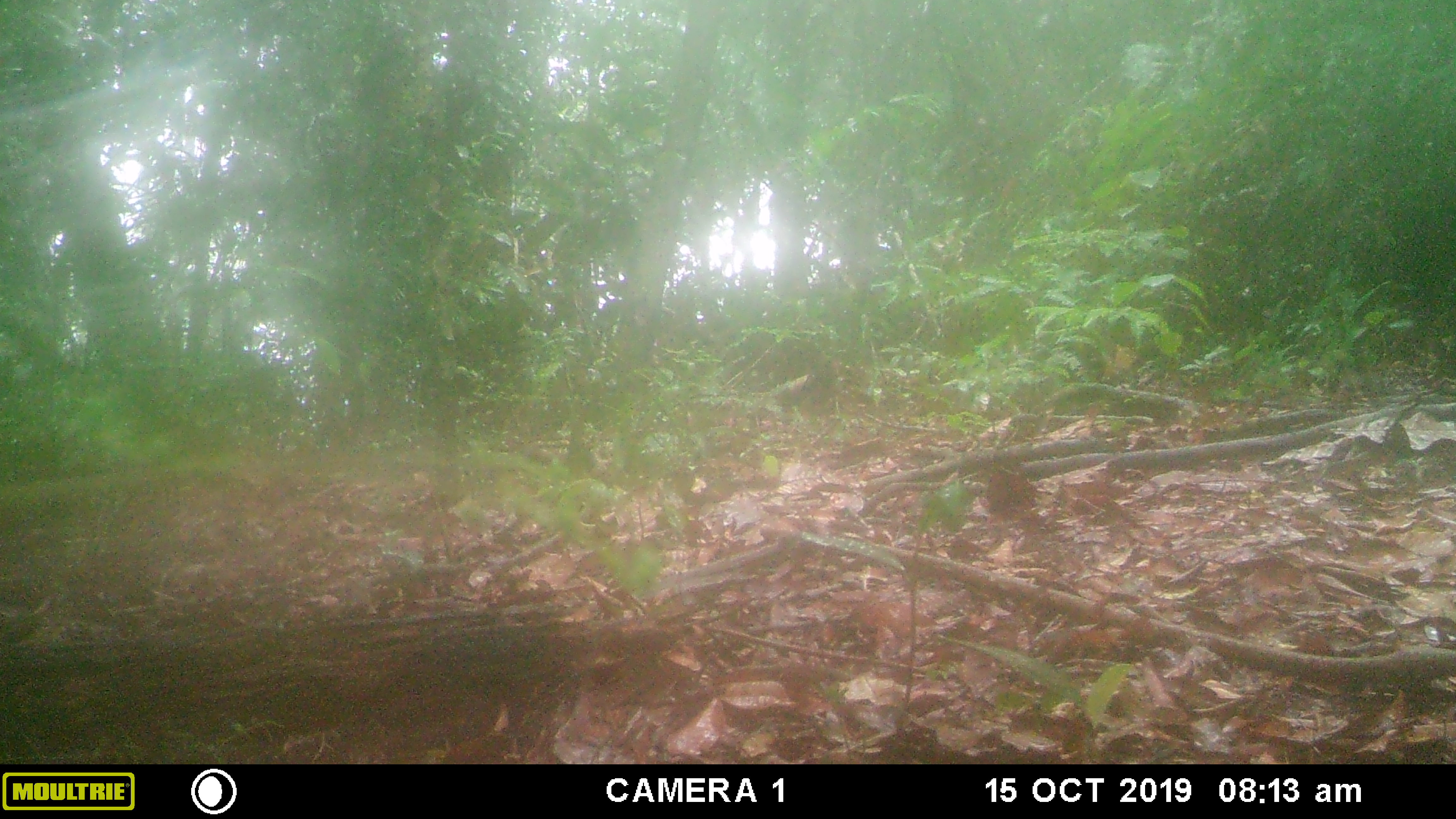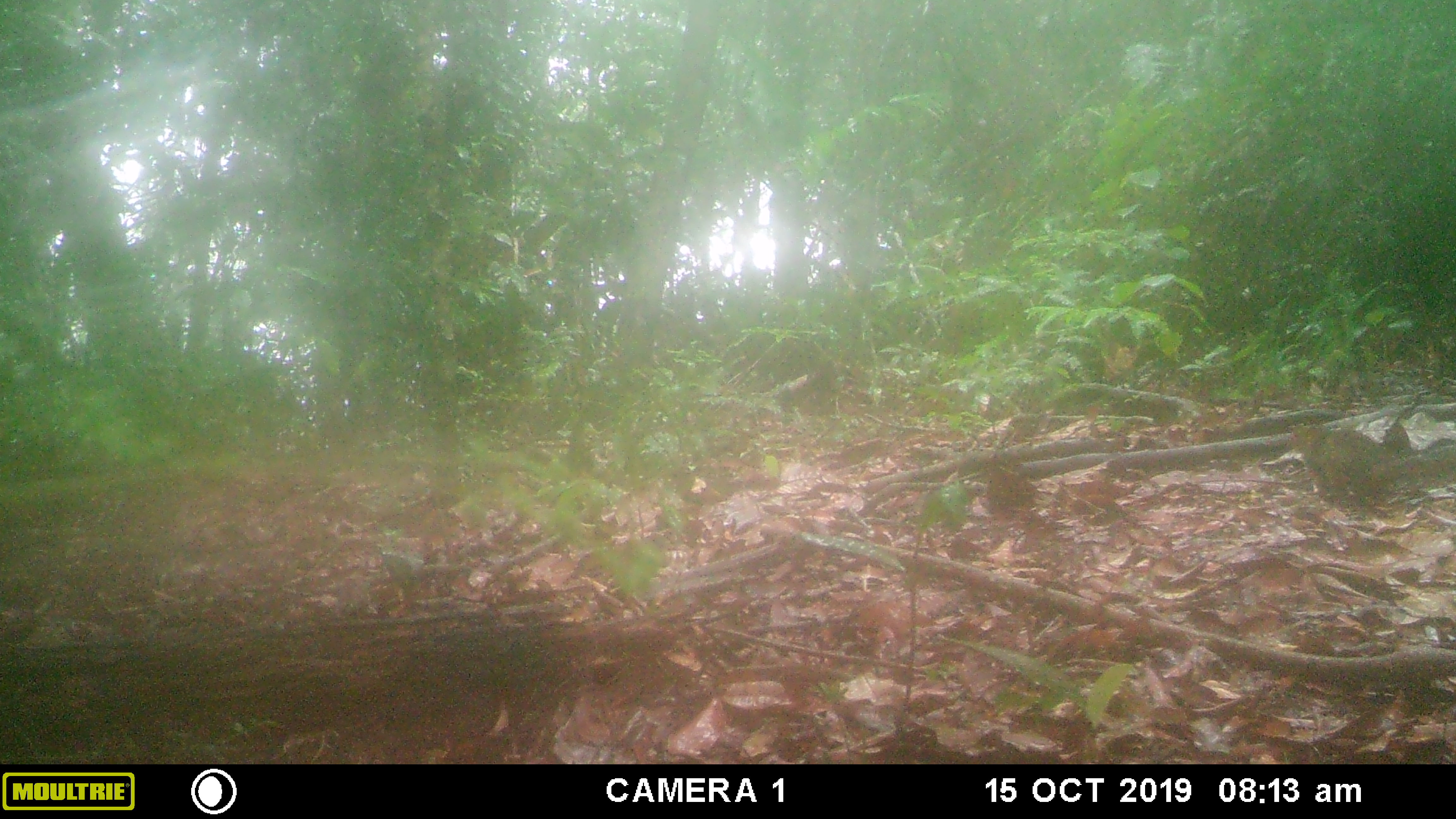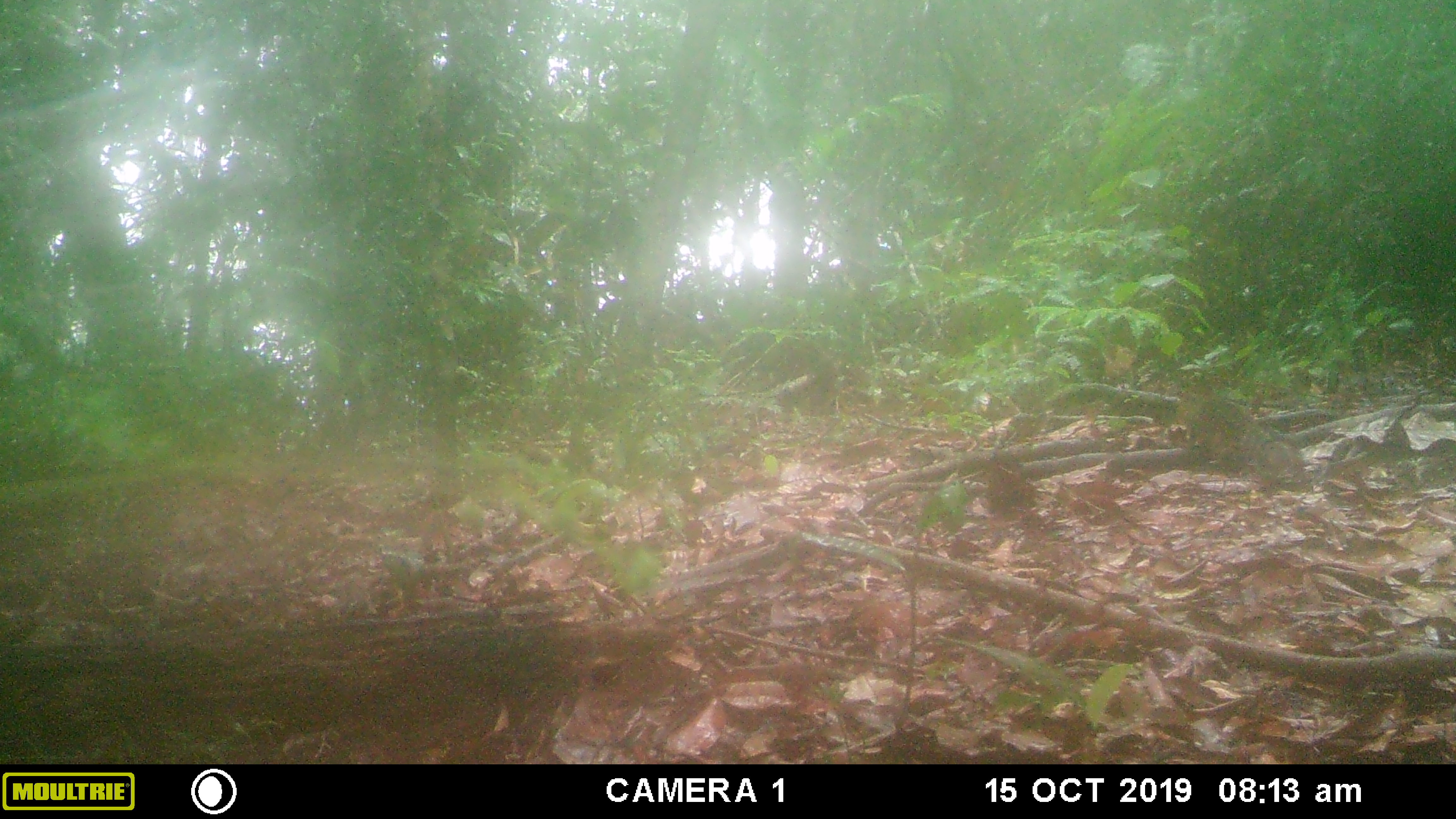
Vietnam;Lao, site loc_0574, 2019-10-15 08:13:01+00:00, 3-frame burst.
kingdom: Animalia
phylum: Chordata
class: Mammalia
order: Rodentia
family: Sciuridae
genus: Dremomys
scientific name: Dremomys rufigenis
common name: red-cheeked squirrel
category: red cheeked squirrel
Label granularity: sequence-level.